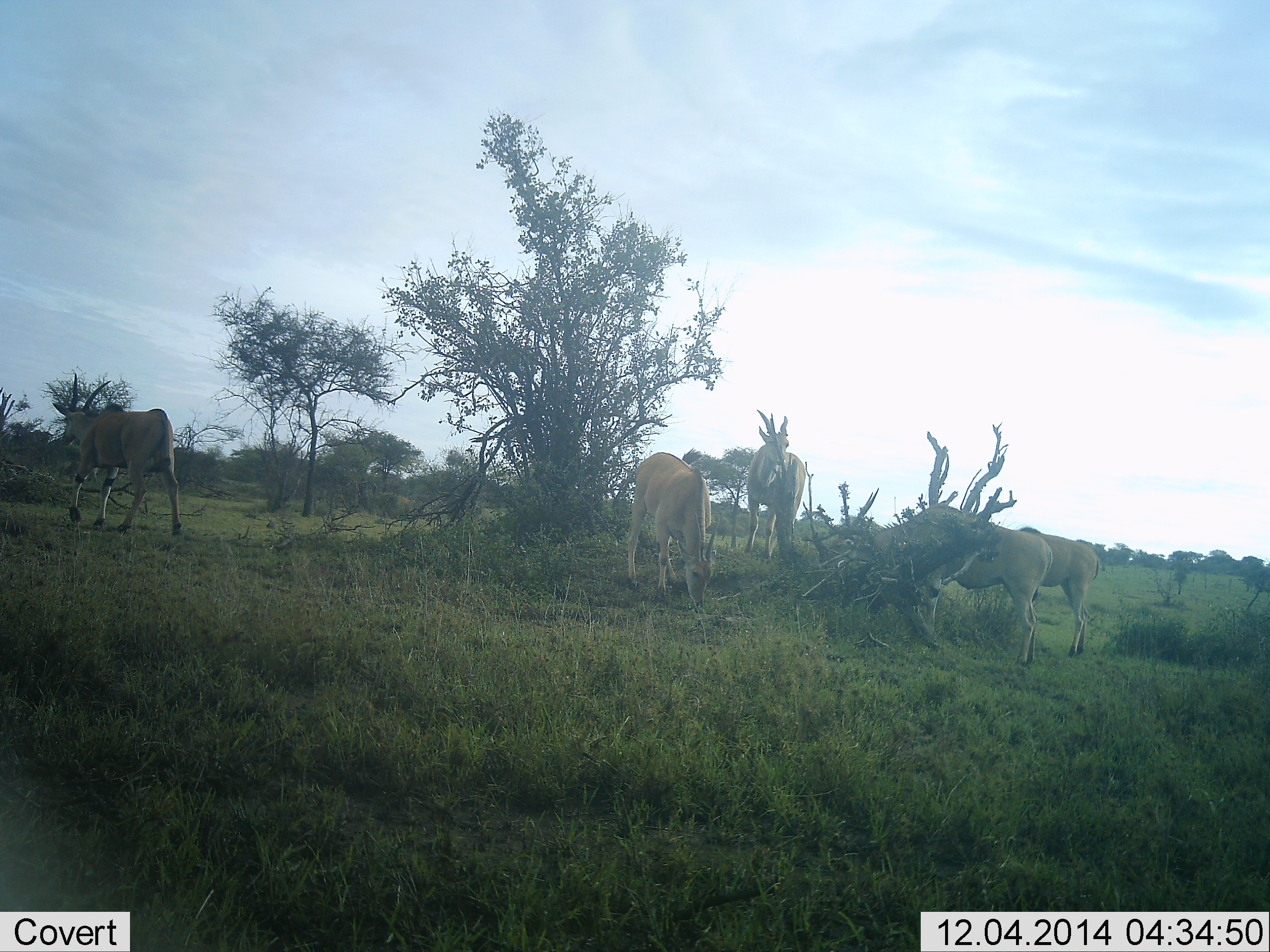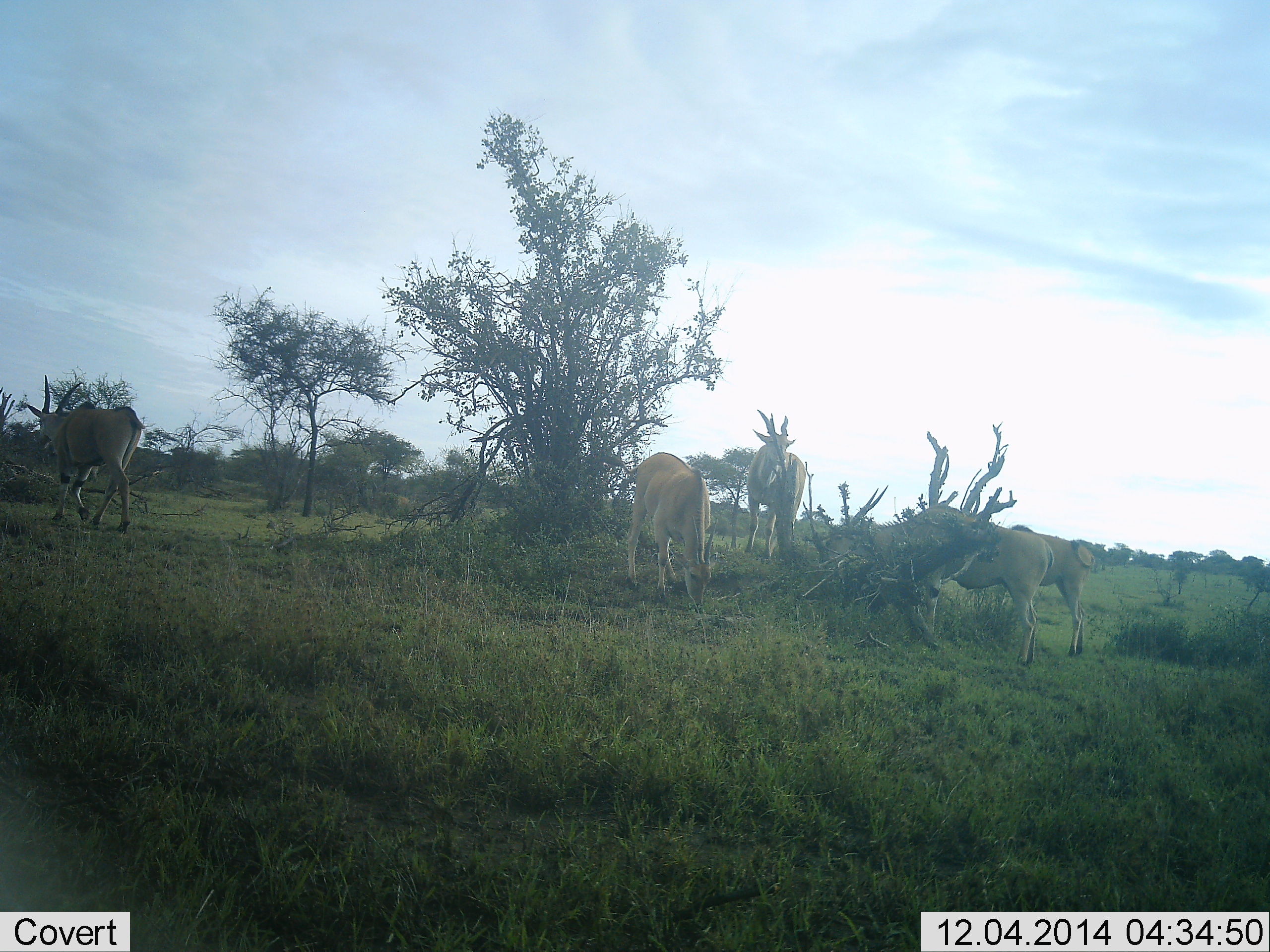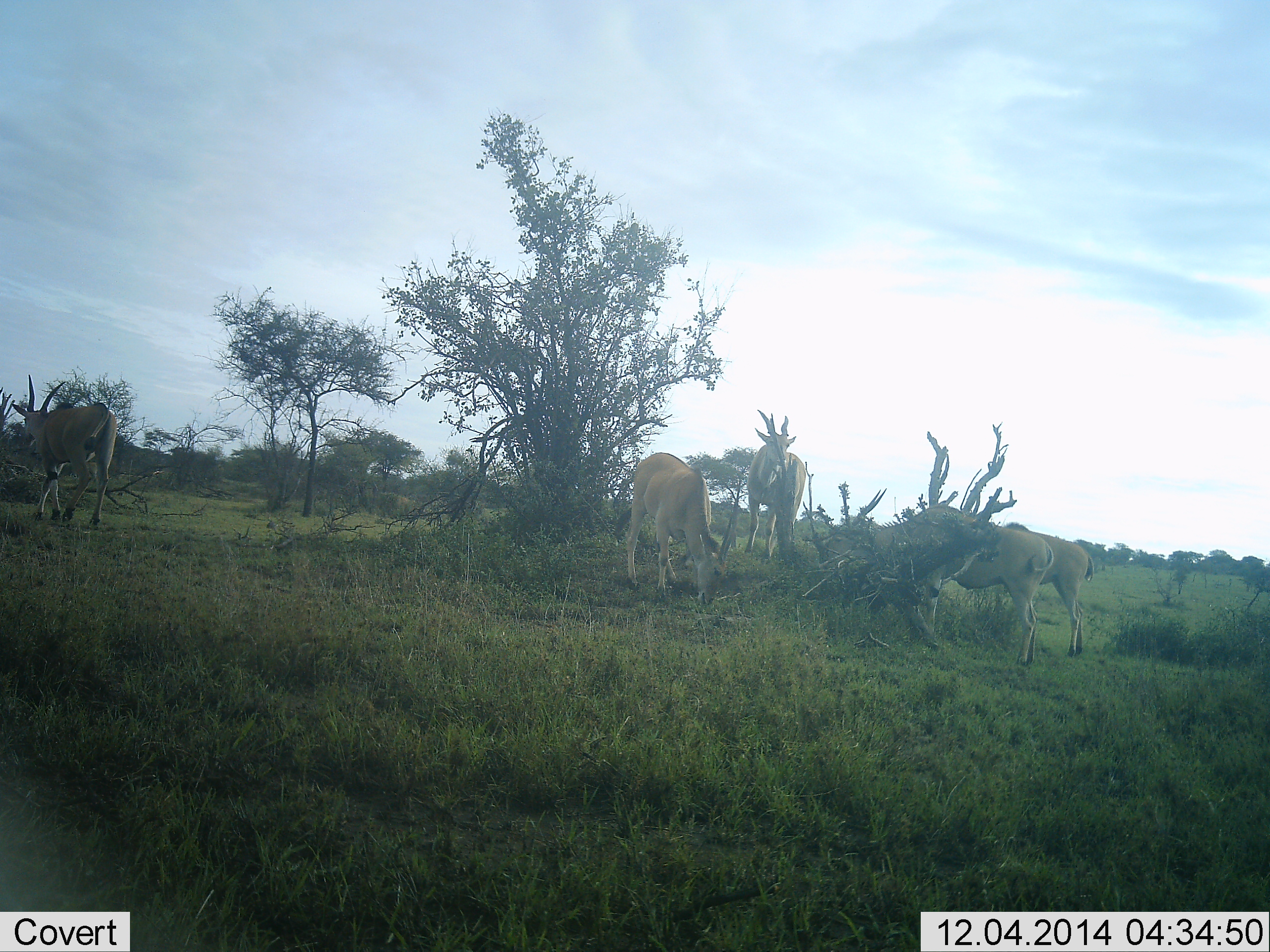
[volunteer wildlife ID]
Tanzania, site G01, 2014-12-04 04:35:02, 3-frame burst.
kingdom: Animalia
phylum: Chordata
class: Mammalia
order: Artiodactyla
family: Bovidae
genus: Tragelaphus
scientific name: Tragelaphus oryx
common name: eland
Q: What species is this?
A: Eland (Tragelaphus oryx).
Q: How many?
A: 5.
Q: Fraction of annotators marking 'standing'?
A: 90%.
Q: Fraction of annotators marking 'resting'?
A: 10%.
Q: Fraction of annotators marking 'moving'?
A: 80%.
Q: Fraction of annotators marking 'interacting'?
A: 0%.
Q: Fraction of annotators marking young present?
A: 0%.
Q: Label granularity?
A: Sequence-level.